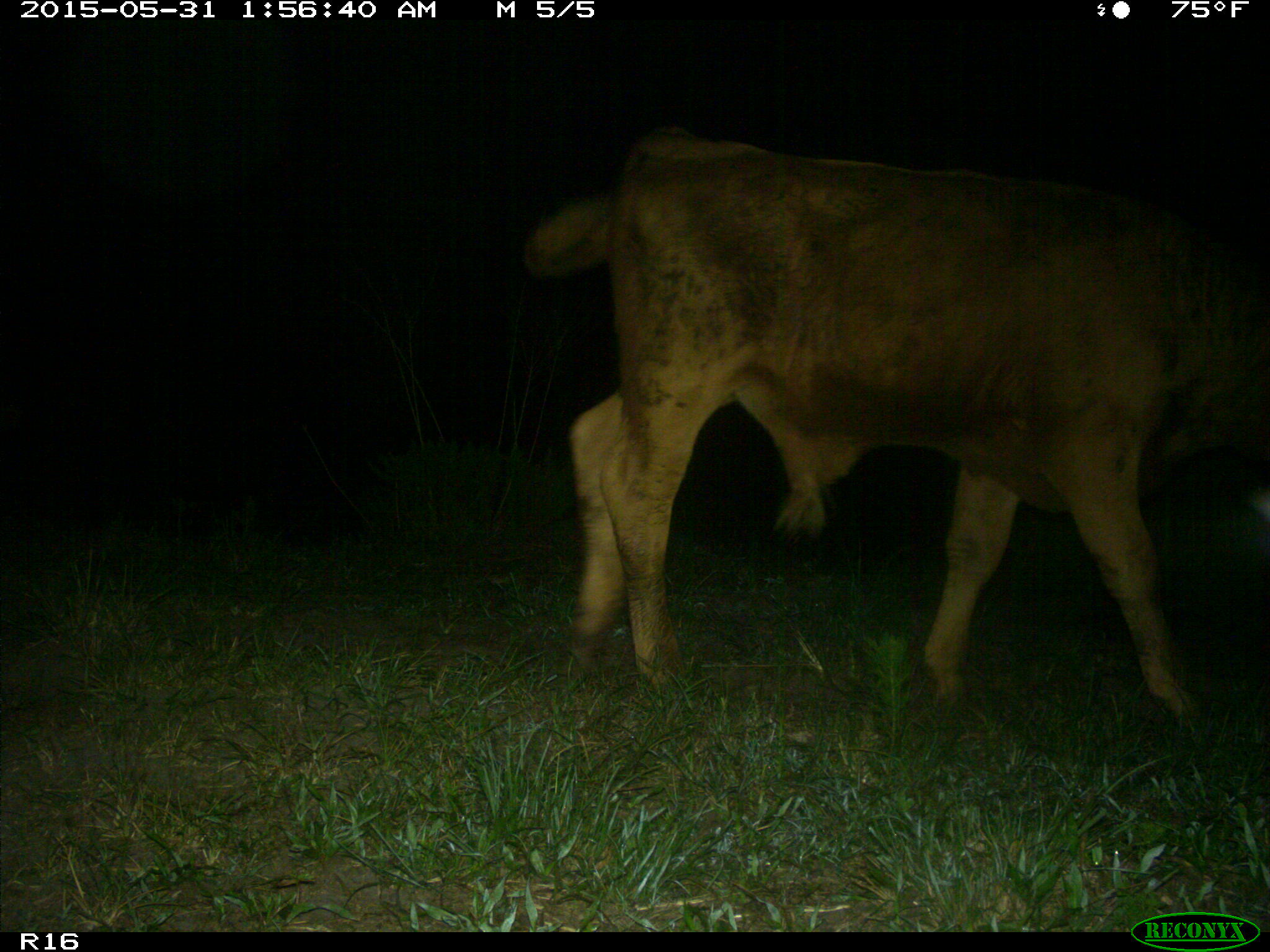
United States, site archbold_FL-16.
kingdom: Animalia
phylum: Chordata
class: Mammalia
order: Artiodactyla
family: Bovidae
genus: Bos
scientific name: Bos taurus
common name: domestic cow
Bos taurus (domestic cow).